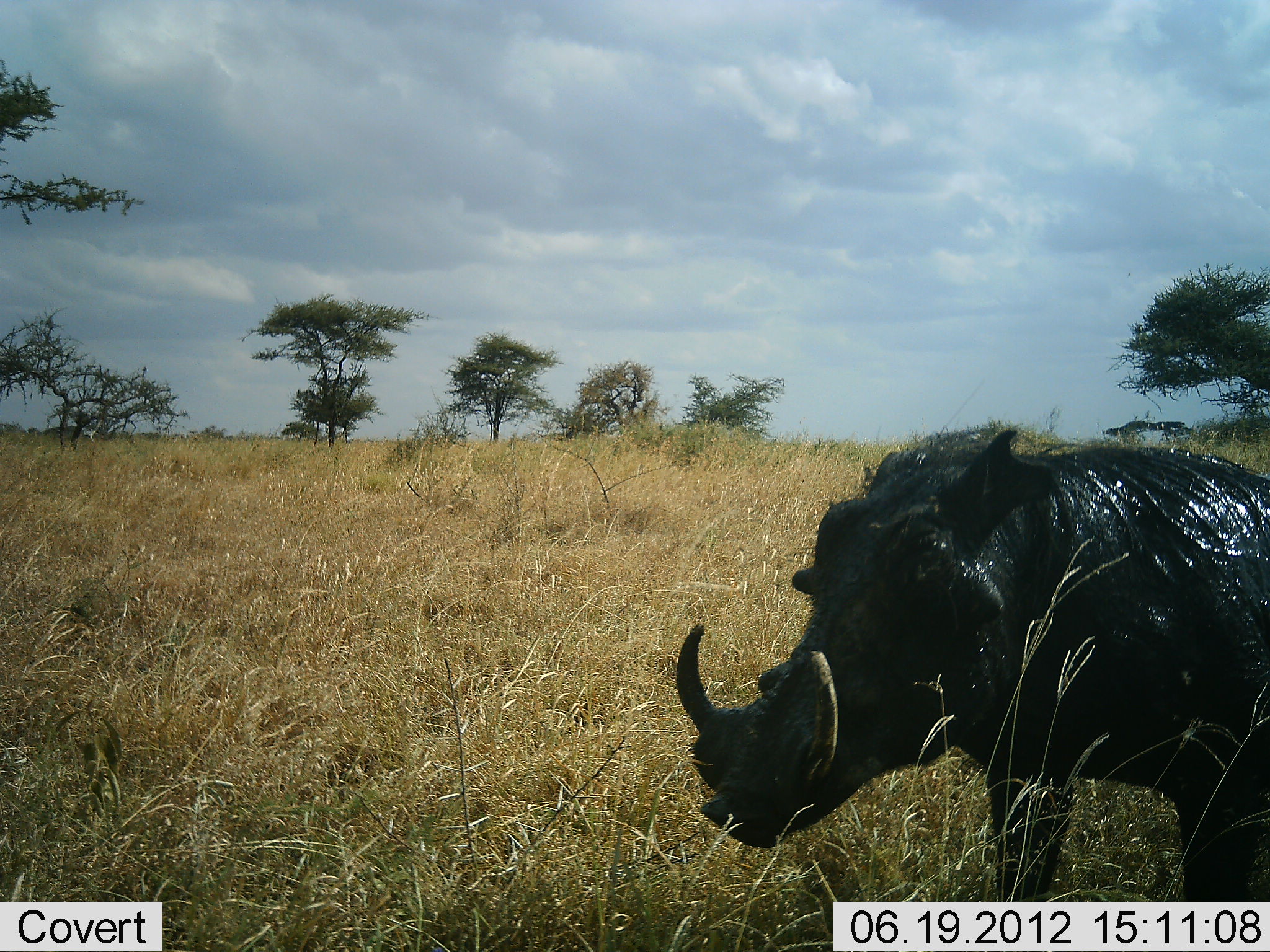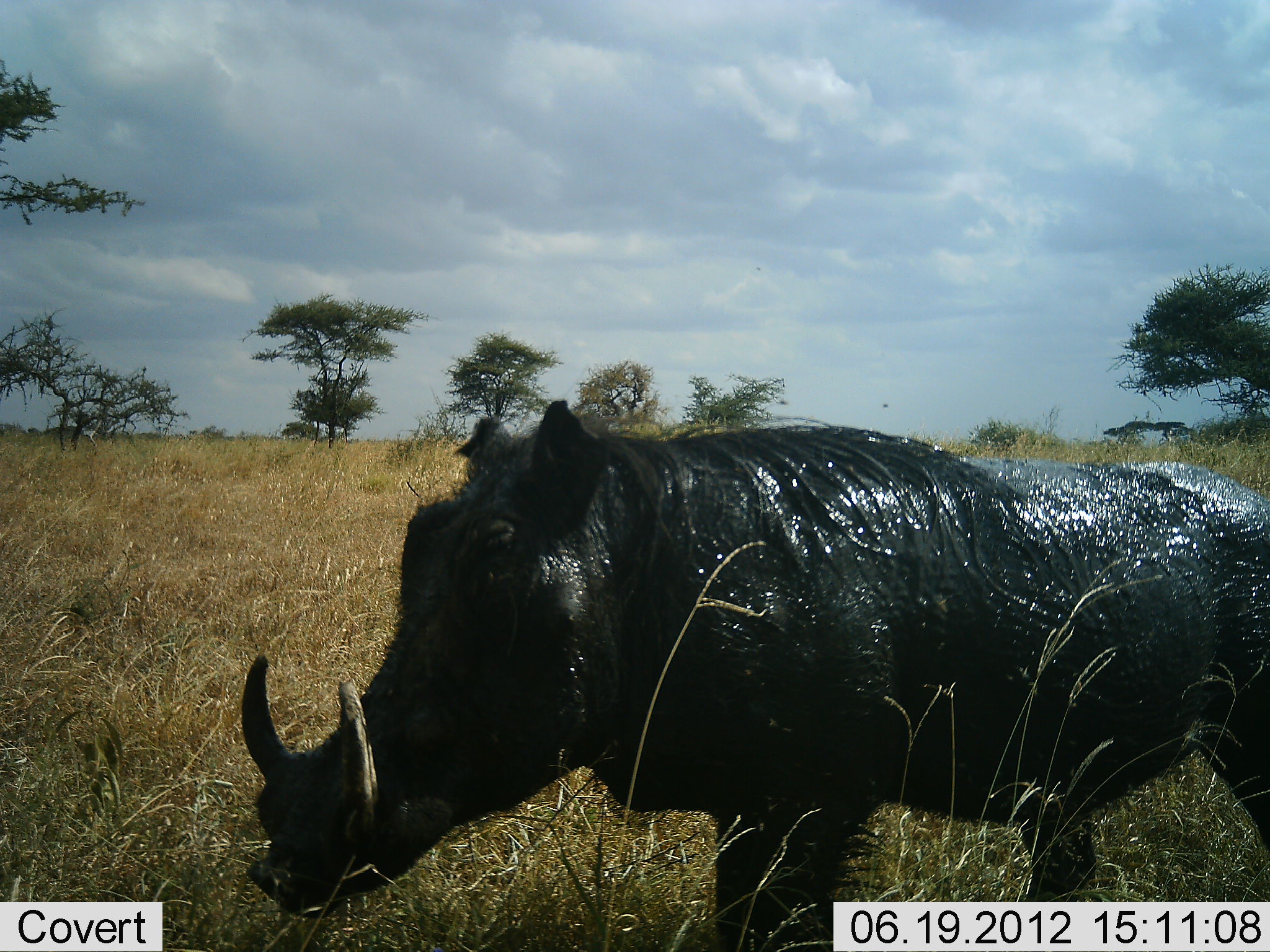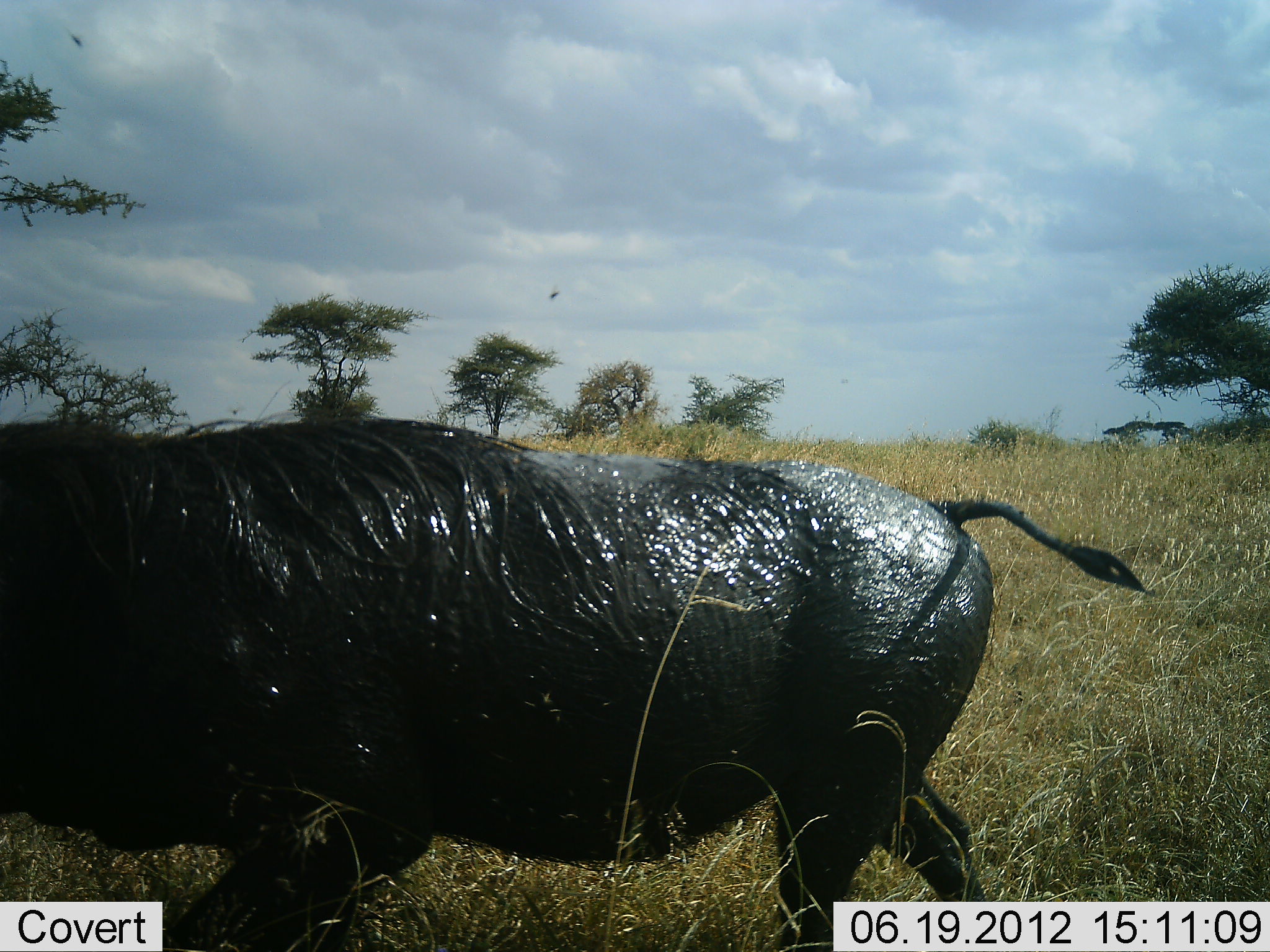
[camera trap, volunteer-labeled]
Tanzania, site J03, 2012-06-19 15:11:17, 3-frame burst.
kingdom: Animalia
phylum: Chordata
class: Mammalia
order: Artiodactyla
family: Suidae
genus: Phacochoerus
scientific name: Phacochoerus africanus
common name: warthog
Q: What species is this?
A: Warthog (Phacochoerus africanus).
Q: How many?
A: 1.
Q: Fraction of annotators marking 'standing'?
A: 0%.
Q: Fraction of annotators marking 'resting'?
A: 0%.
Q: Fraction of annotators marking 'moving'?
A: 100%.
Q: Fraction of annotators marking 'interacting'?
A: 0%.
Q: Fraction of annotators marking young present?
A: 0%.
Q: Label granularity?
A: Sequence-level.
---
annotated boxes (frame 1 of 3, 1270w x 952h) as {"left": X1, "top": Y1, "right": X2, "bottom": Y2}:
animal: {"left": 676, "top": 428, "right": 1270, "bottom": 901}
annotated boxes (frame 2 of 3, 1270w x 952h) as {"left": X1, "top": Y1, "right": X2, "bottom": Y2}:
animal: {"left": 244, "top": 398, "right": 1270, "bottom": 952}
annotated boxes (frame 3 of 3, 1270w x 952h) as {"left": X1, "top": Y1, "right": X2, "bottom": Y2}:
animal: {"left": 0, "top": 416, "right": 1151, "bottom": 952}